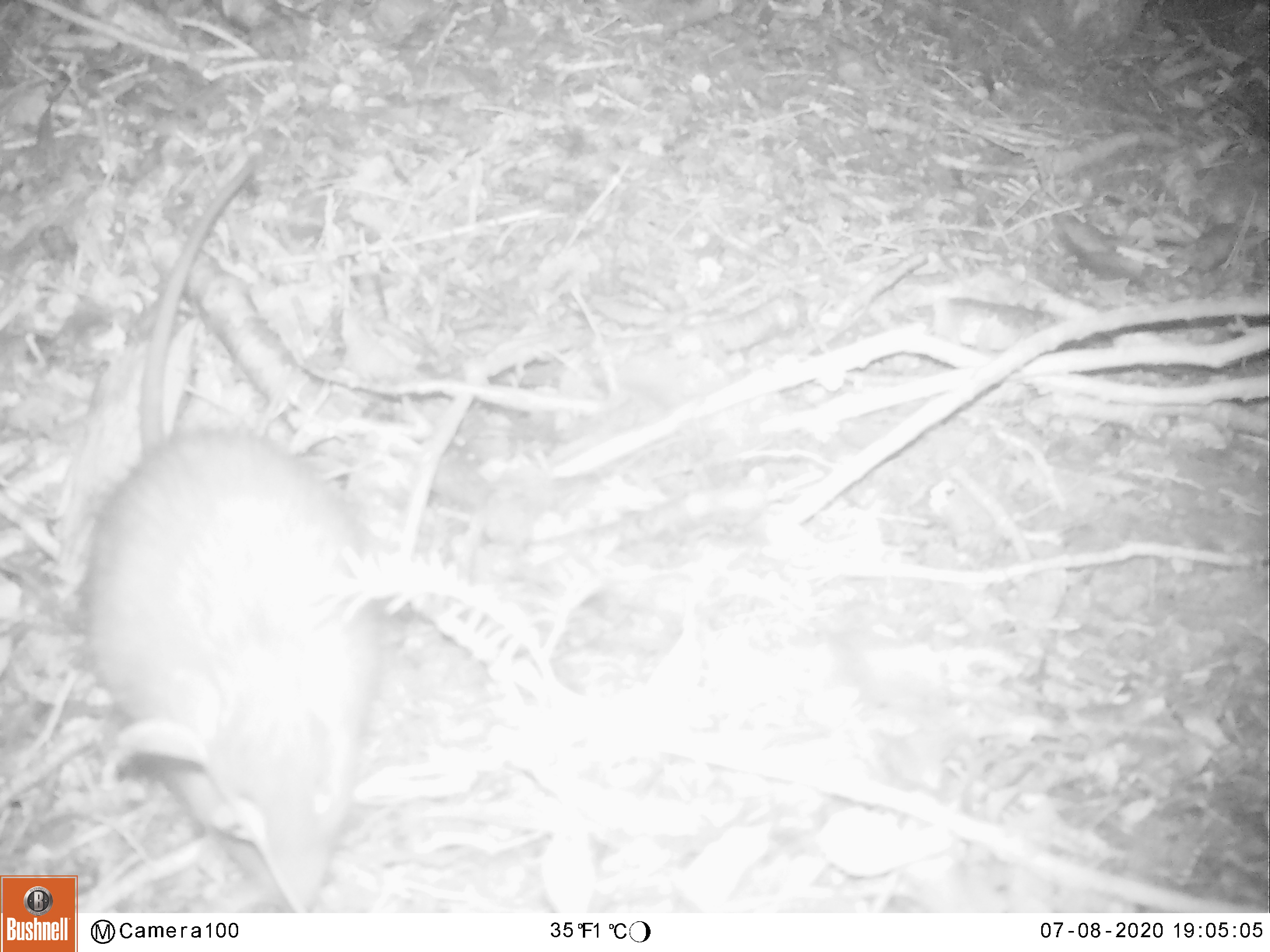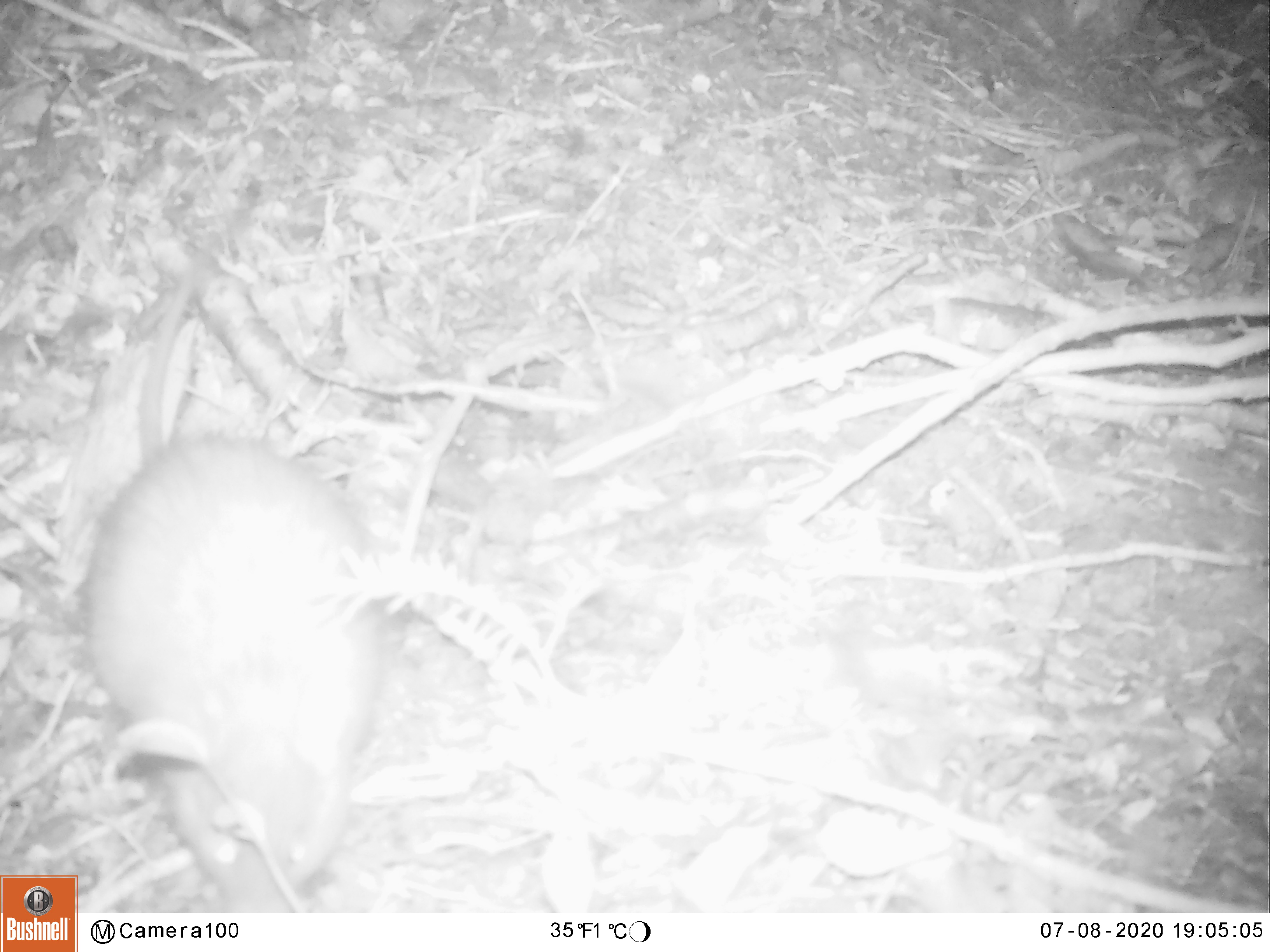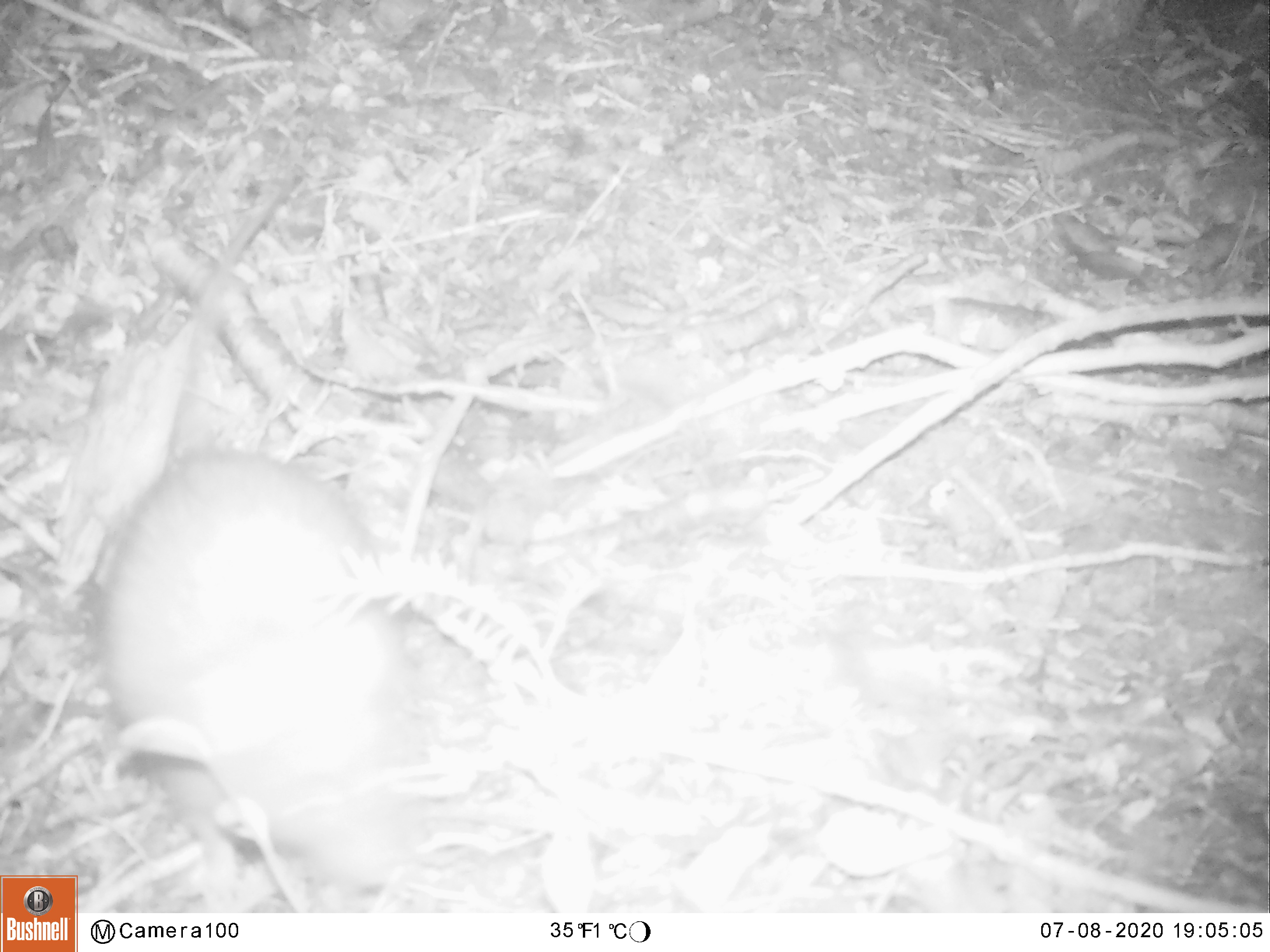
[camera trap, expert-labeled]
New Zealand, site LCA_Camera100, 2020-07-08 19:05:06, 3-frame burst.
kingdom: Animalia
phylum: Chordata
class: Mammalia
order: Rodentia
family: Muridae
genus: Rattus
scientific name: Rattus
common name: rat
Rat (Rattus).